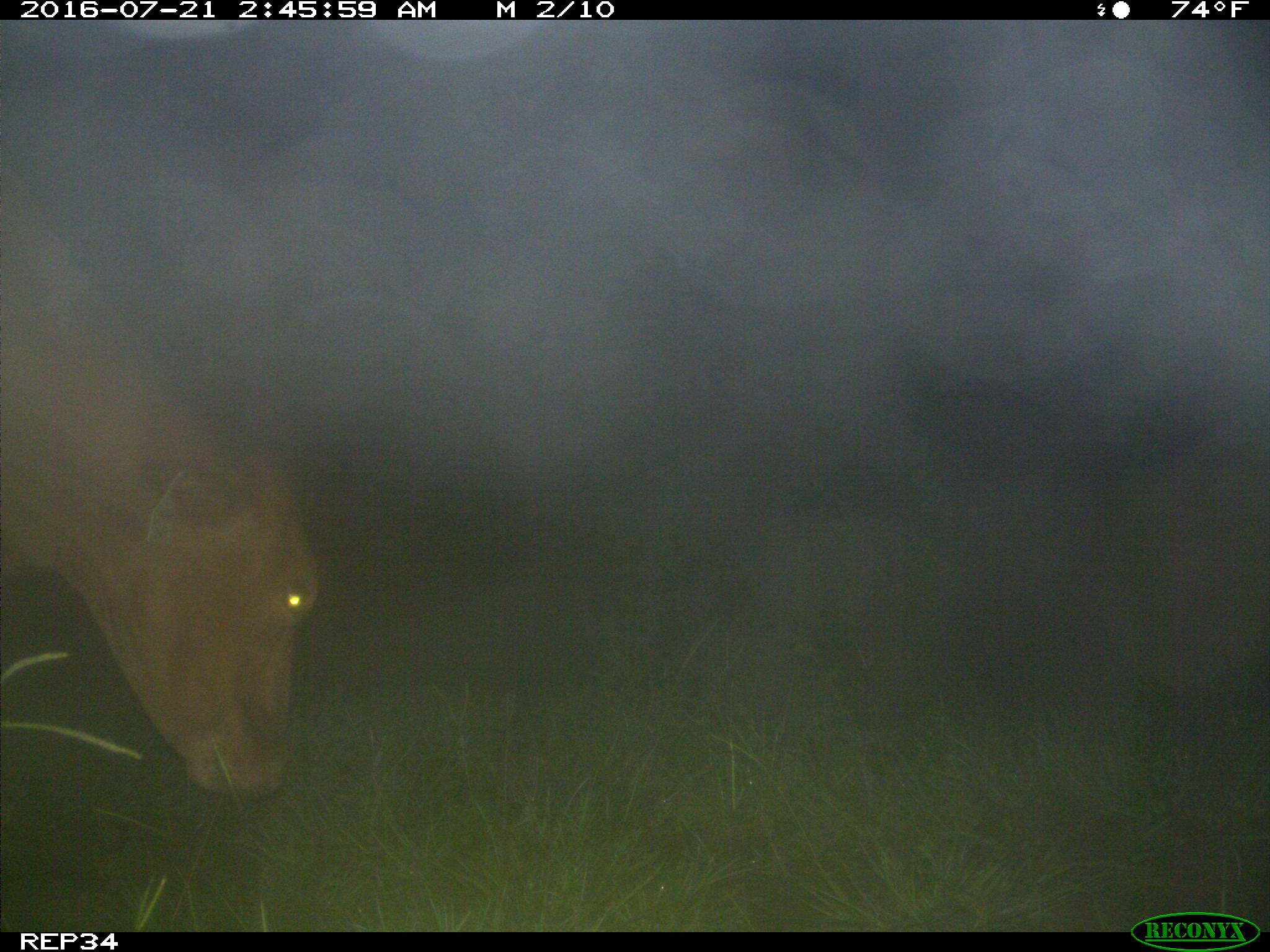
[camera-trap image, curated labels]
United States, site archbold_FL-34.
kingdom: Animalia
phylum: Chordata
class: Mammalia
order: Artiodactyla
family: Bovidae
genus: Bos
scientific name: Bos taurus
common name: domestic cow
Bos taurus (domestic cow).